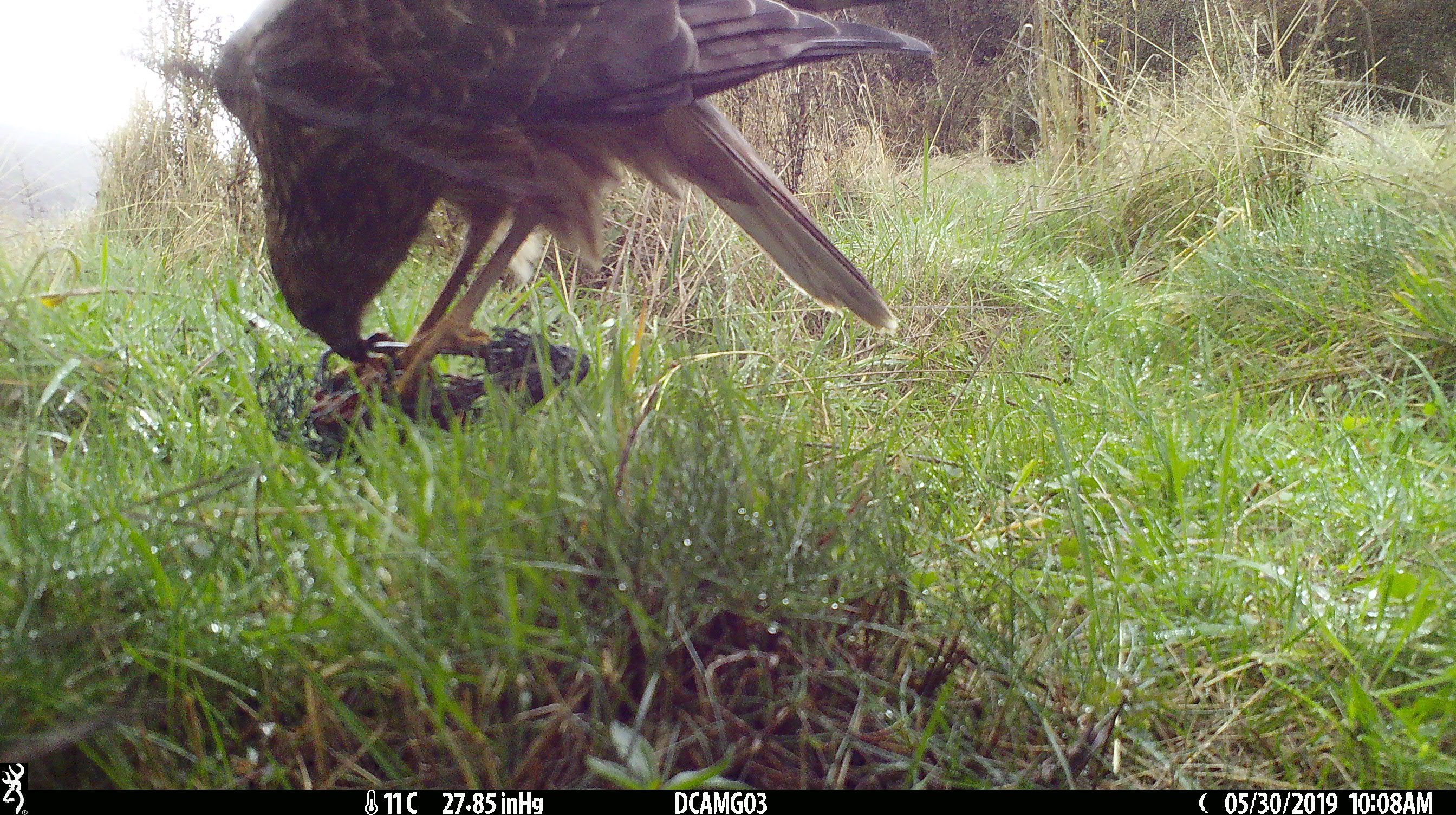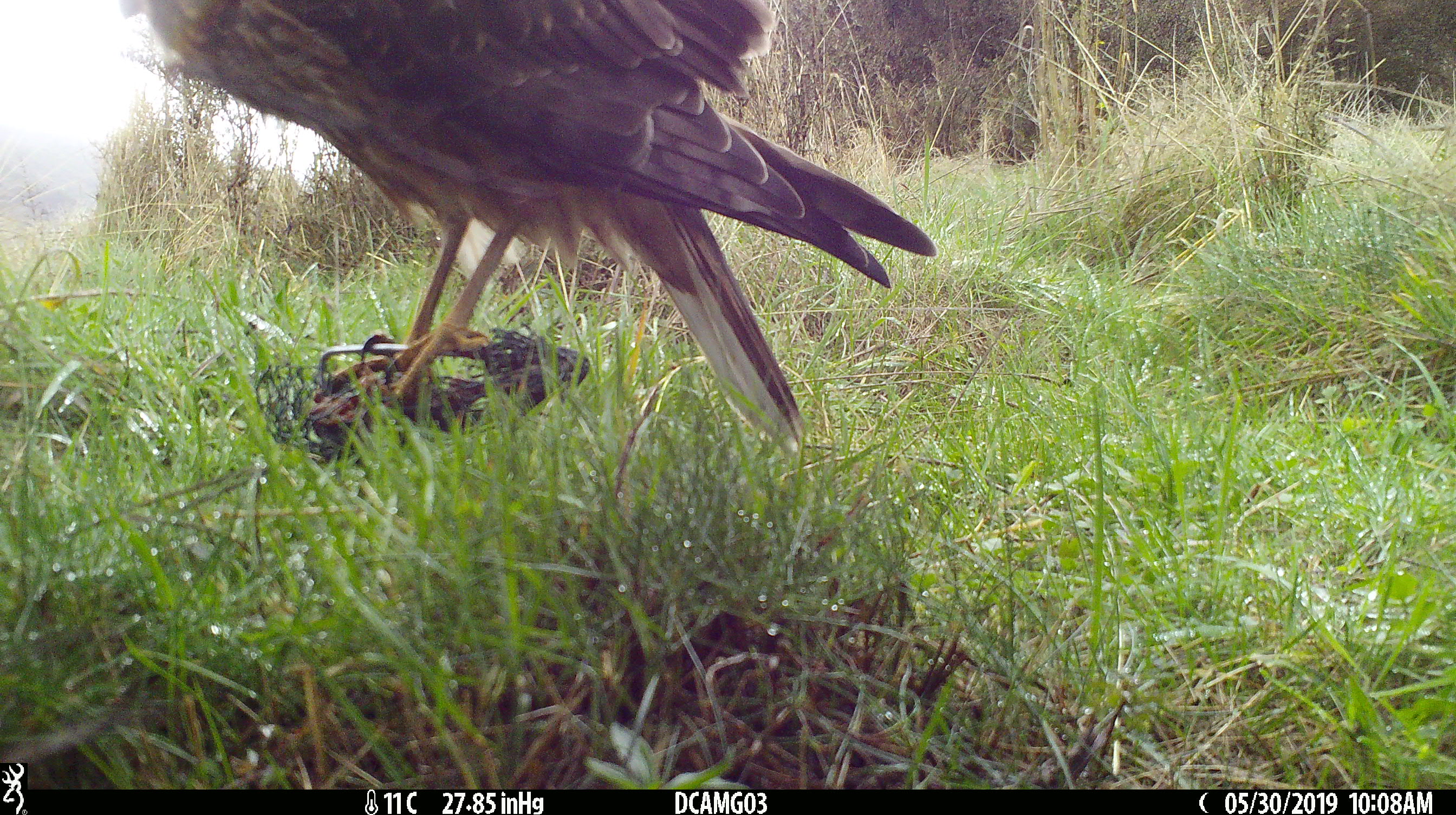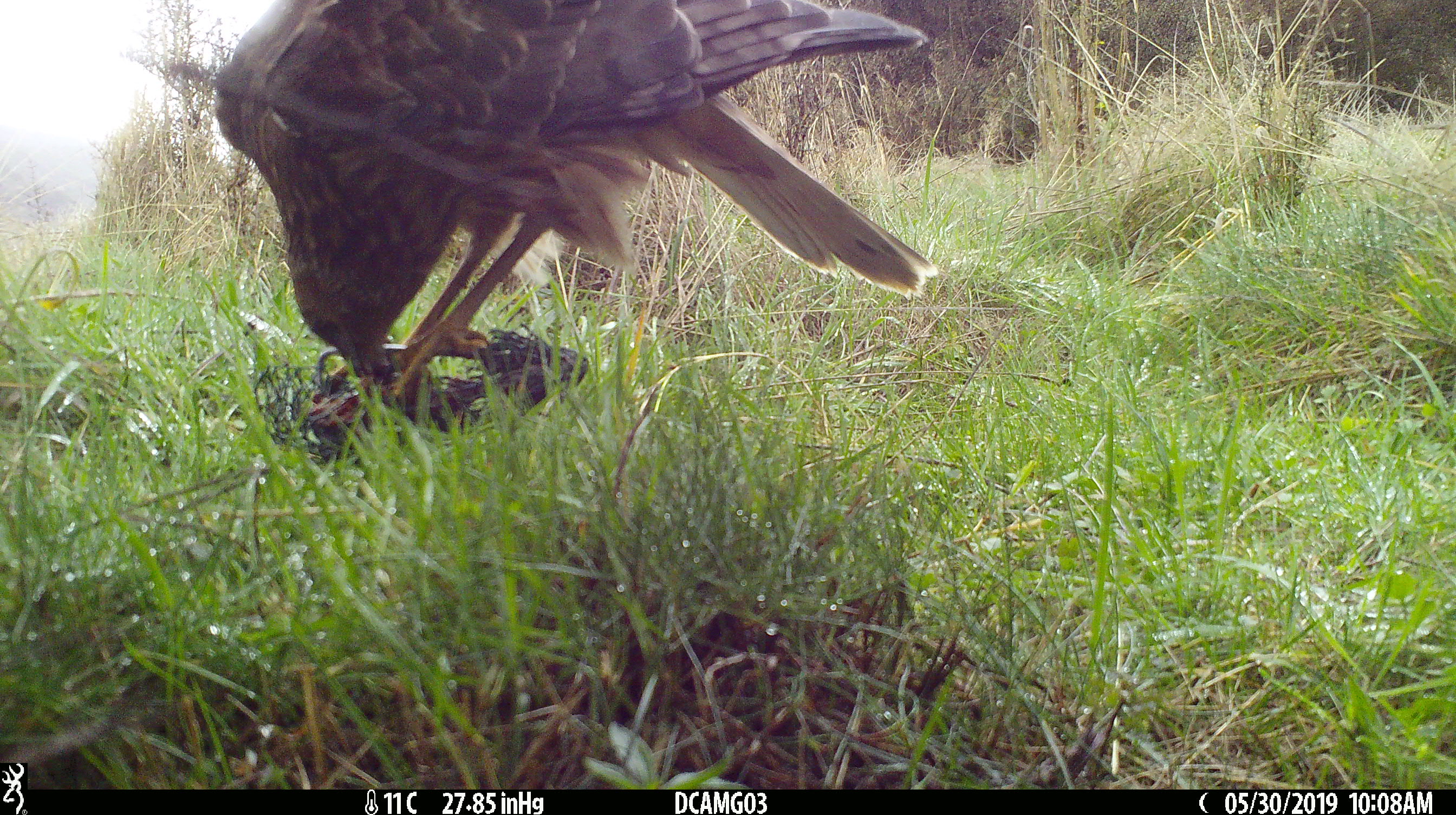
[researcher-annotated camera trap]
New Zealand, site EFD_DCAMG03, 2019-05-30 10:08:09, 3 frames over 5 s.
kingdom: Animalia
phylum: Chordata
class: Aves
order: Accipitriformes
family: Accipitridae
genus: Circus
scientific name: Circus approximans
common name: swamp harrier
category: harrier